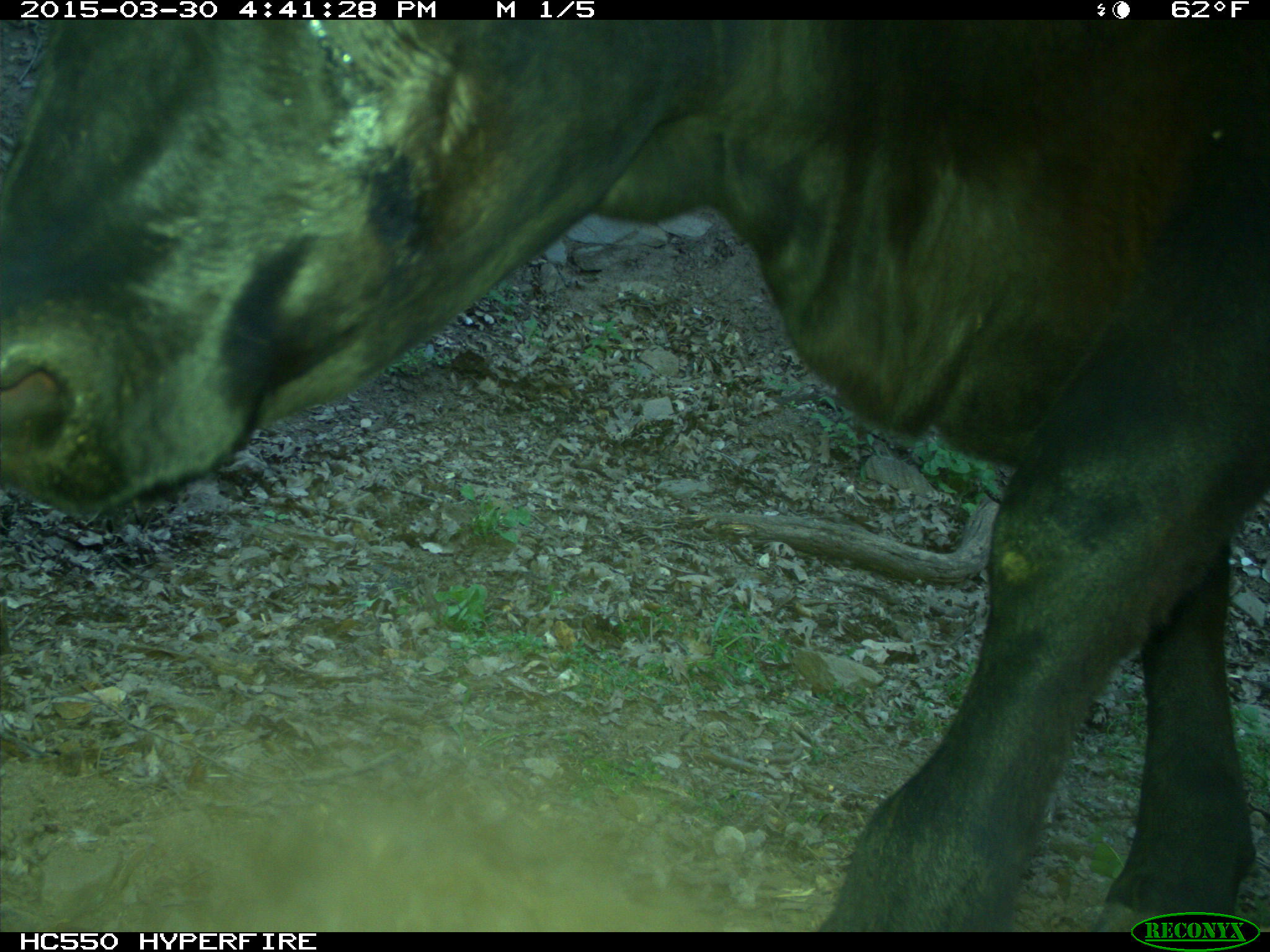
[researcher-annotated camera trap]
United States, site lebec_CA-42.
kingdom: Animalia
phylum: Chordata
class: Mammalia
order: Artiodactyla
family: Bovidae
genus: Bos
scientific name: Bos taurus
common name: domestic cow